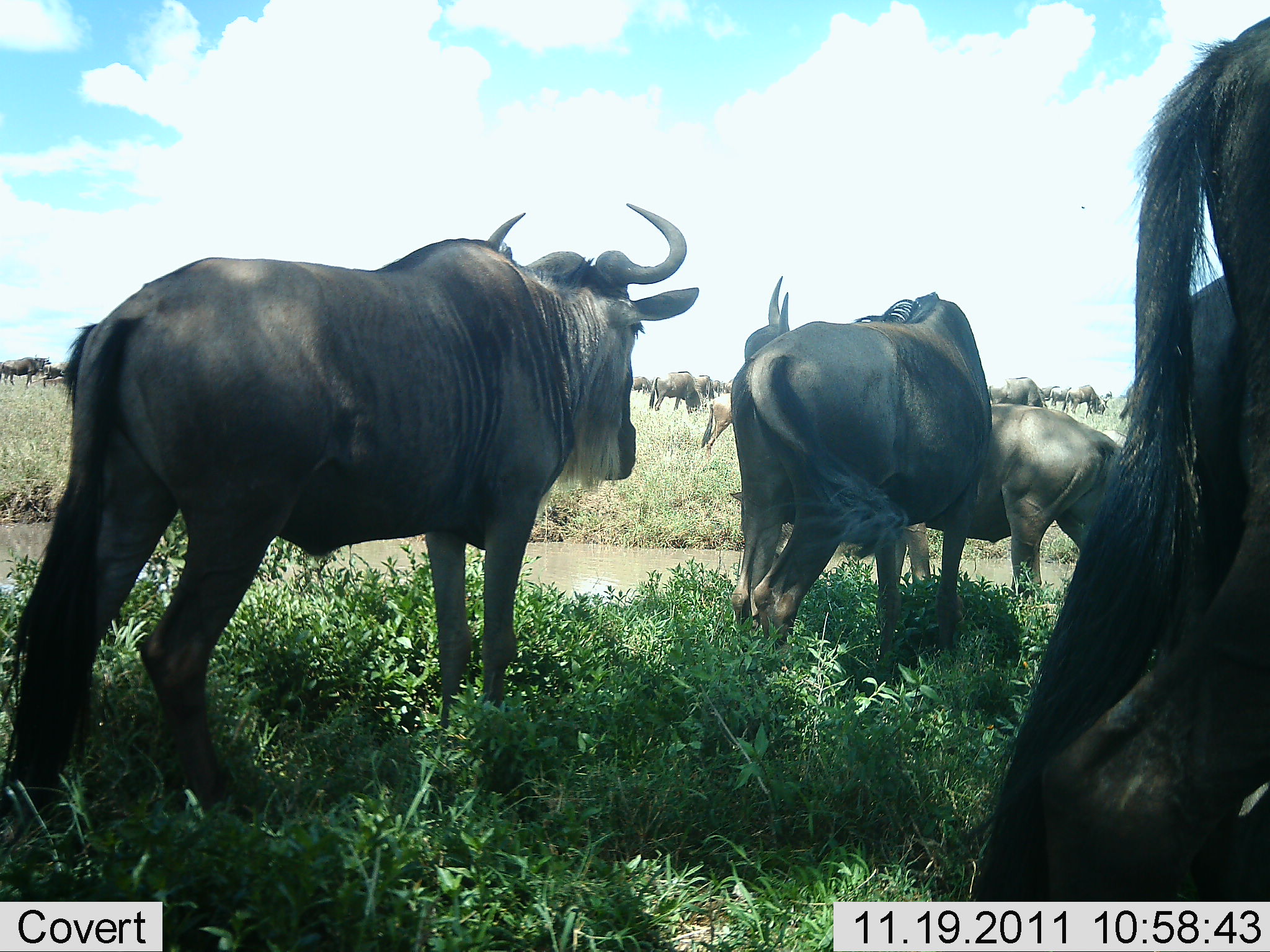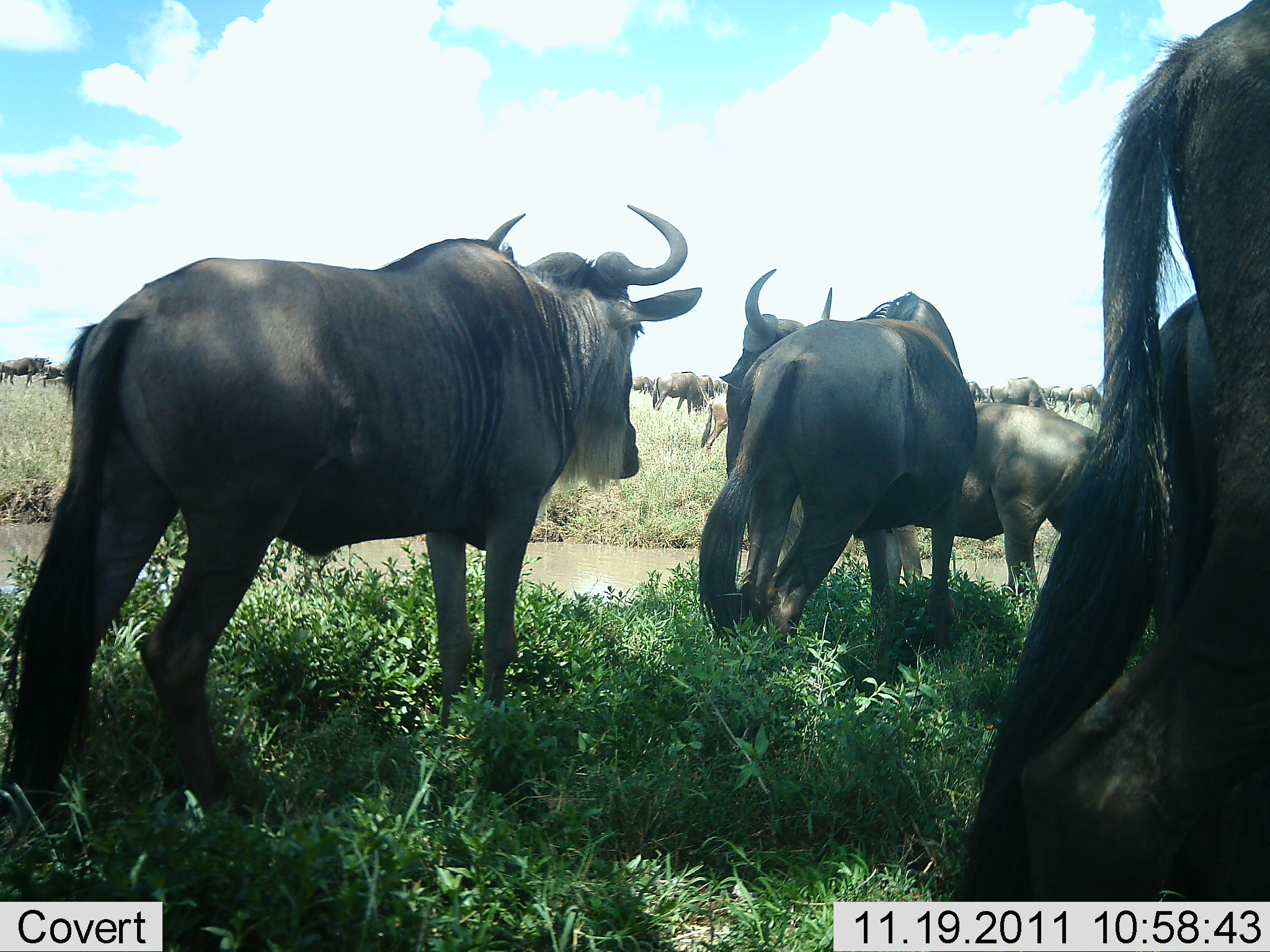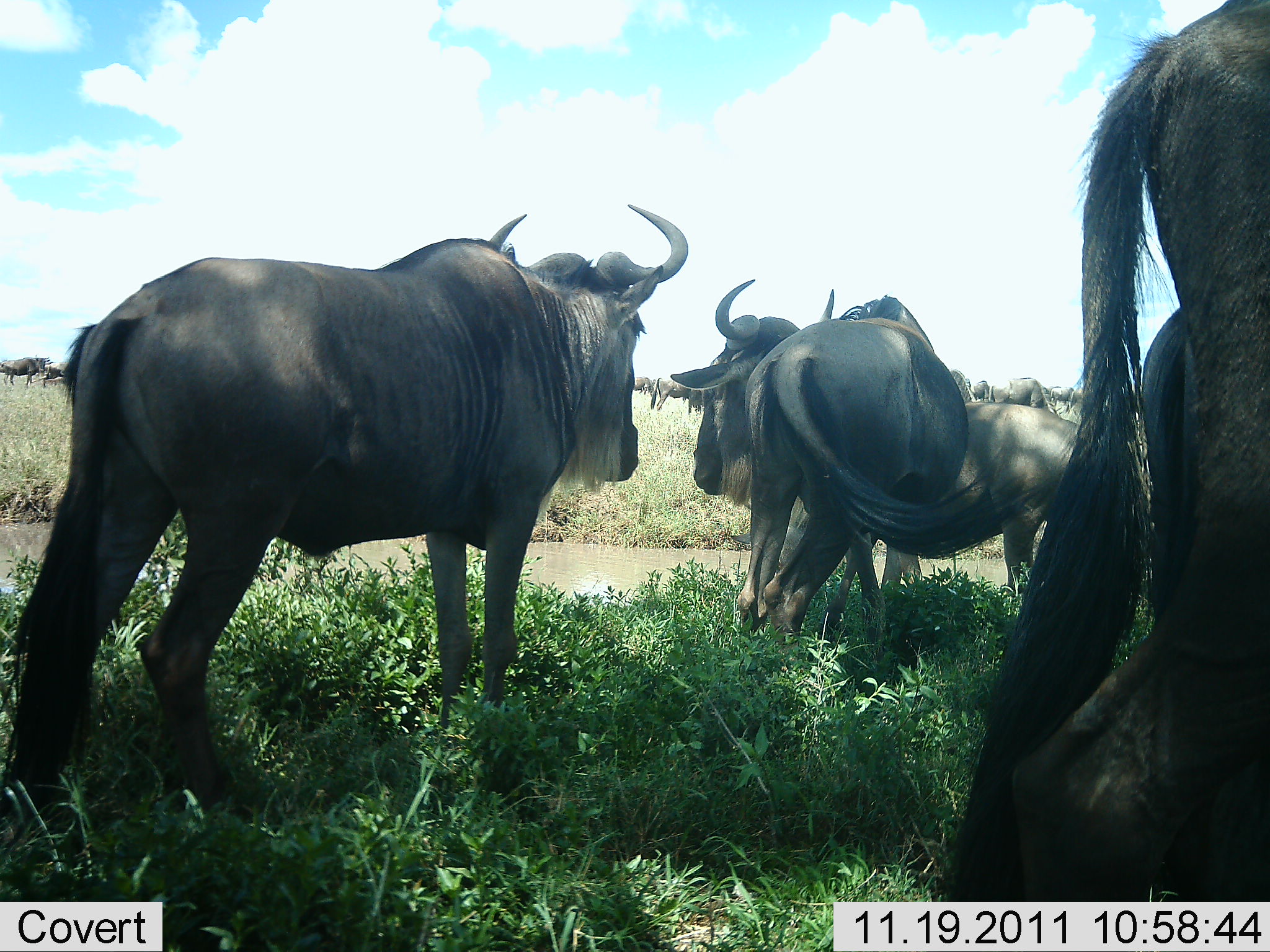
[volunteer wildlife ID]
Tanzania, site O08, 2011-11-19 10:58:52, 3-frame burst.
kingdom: Animalia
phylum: Chordata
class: Mammalia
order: Artiodactyla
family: Bovidae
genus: Connochaetes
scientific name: Connochaetes taurinus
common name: blue wildebeest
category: wildebeest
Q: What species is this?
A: Wildebeest (blue wildebeest) (Connochaetes taurinus).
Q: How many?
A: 11-50.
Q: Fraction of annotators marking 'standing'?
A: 92%.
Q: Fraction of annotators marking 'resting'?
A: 17%.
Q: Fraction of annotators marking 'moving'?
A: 25%.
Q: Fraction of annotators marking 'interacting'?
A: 8%.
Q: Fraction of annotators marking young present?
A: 8%.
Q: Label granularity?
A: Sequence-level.